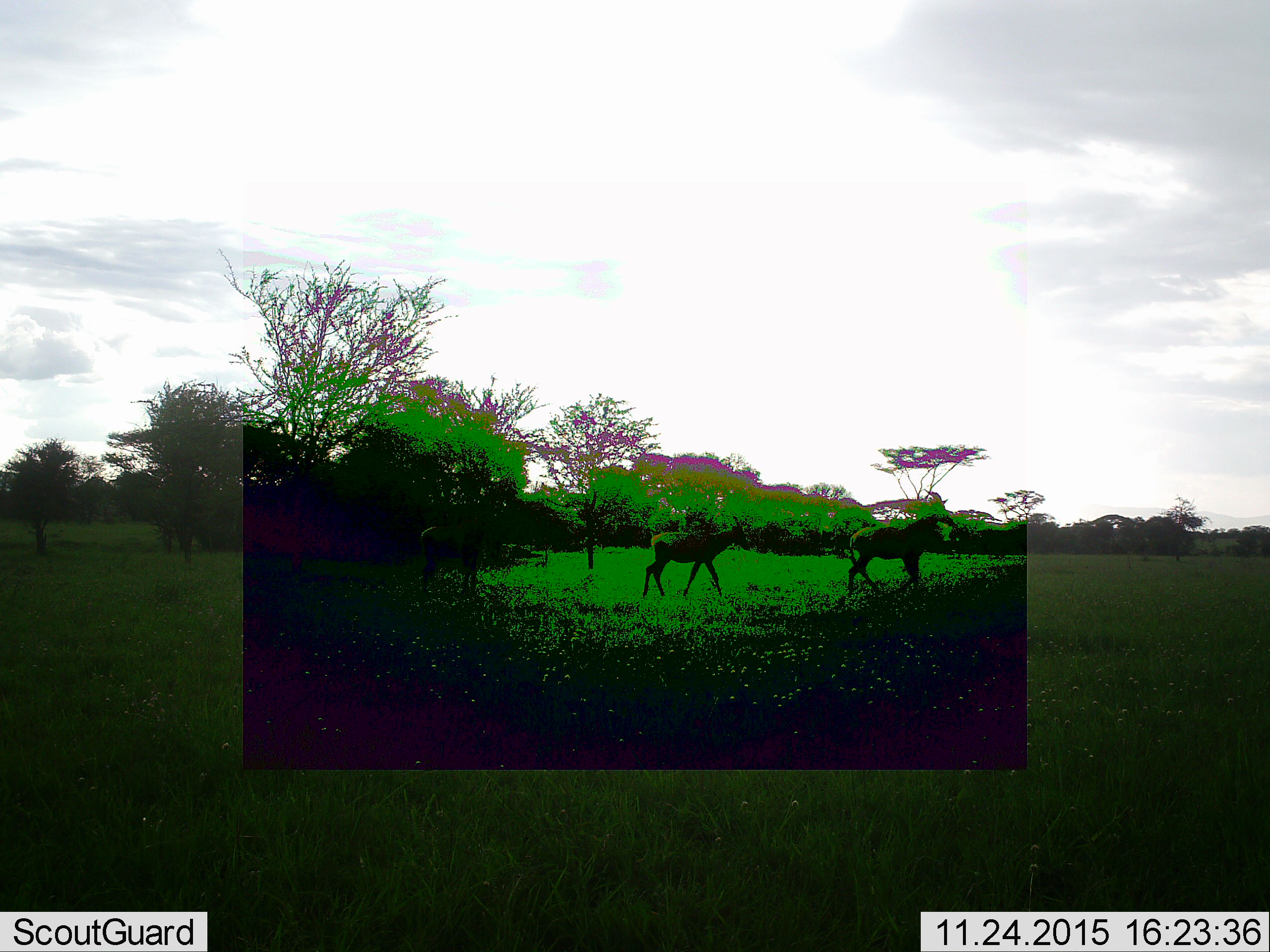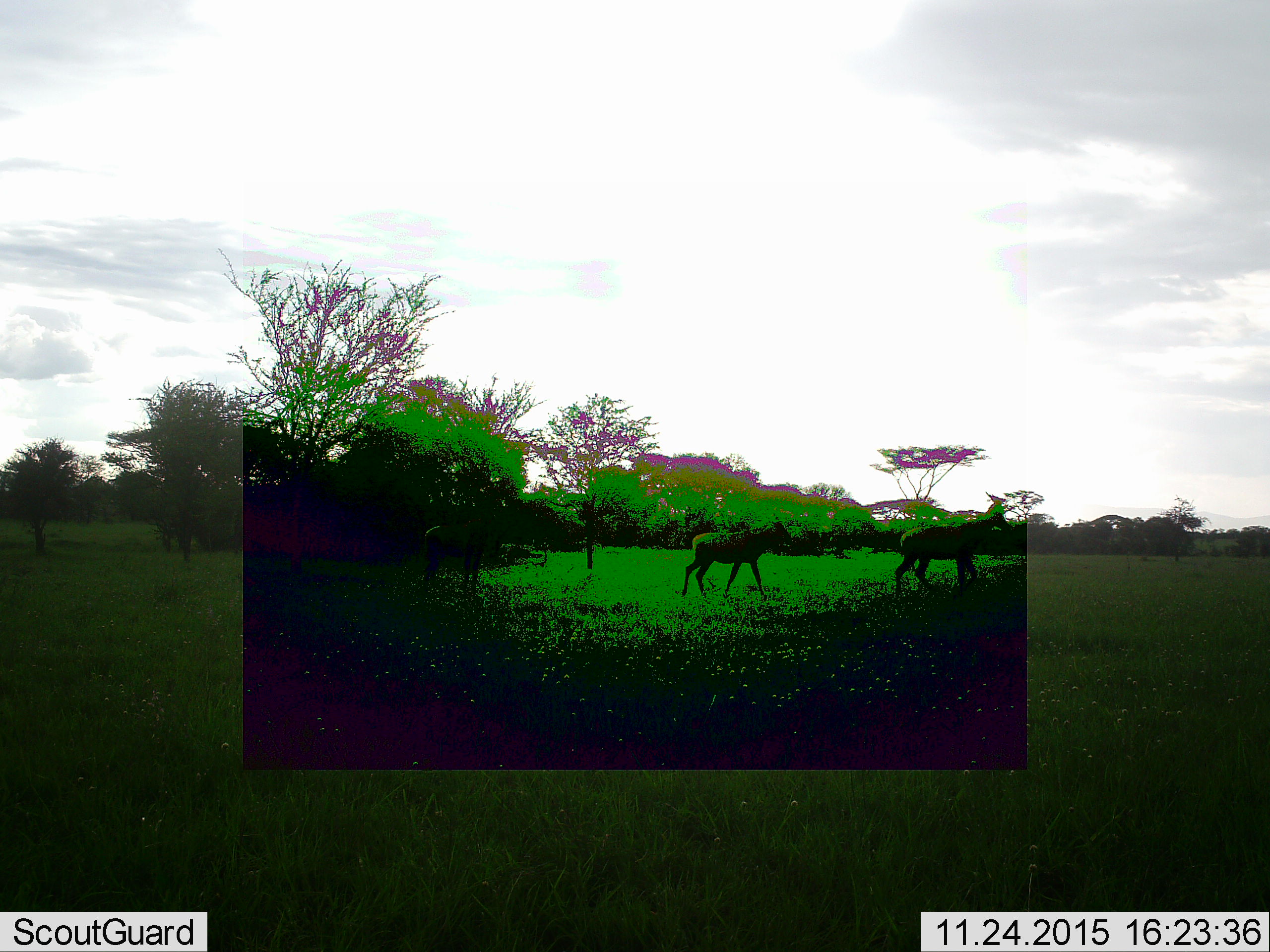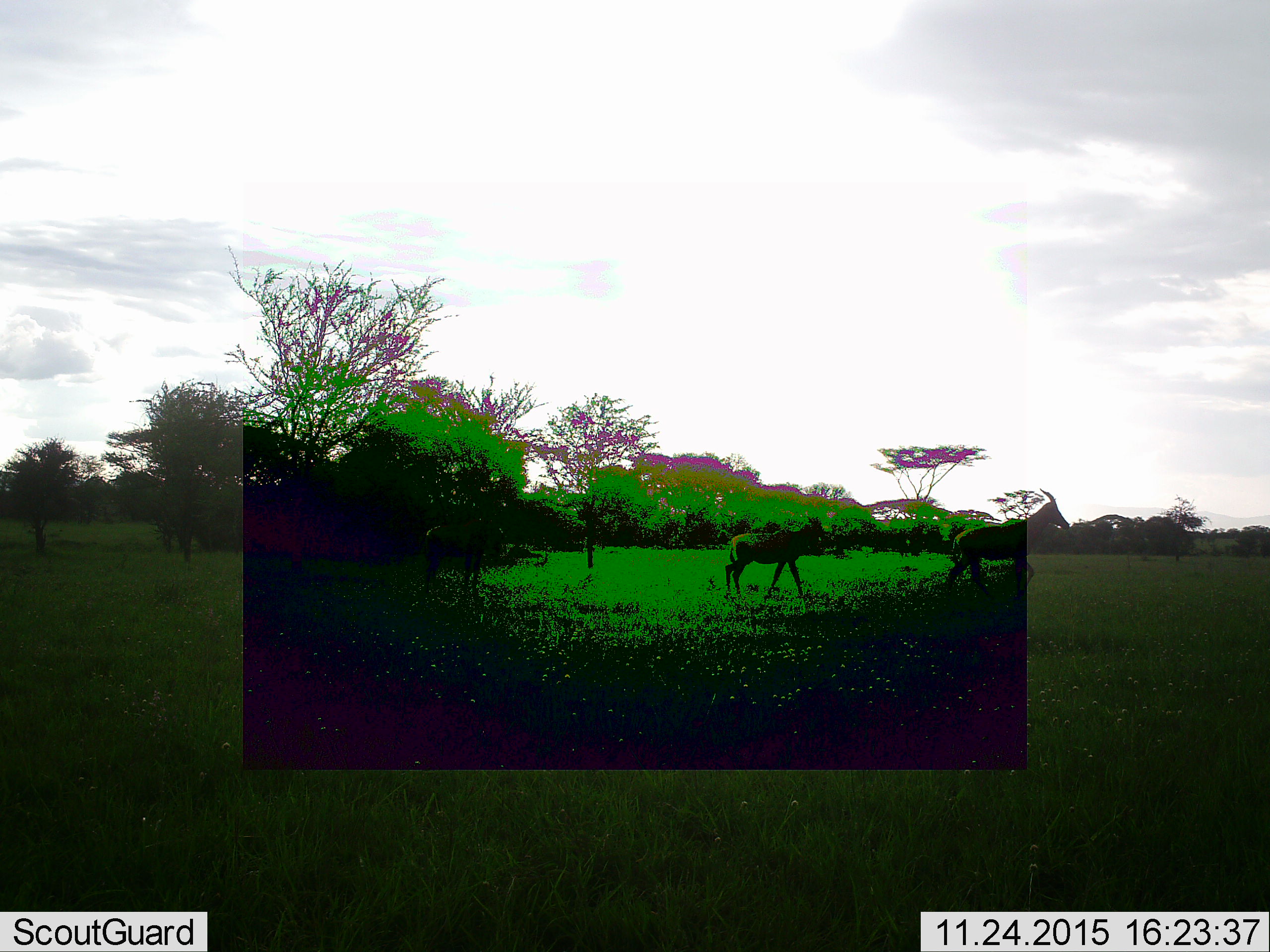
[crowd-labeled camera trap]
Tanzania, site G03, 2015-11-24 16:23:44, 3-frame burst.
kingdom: Animalia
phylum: Chordata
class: Mammalia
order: Artiodactyla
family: Bovidae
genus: Damaliscus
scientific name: Damaliscus lunatus jimela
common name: topi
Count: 2.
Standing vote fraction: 0%.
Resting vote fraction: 0%.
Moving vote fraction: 100%.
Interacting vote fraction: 0%.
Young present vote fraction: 0%.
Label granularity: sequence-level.